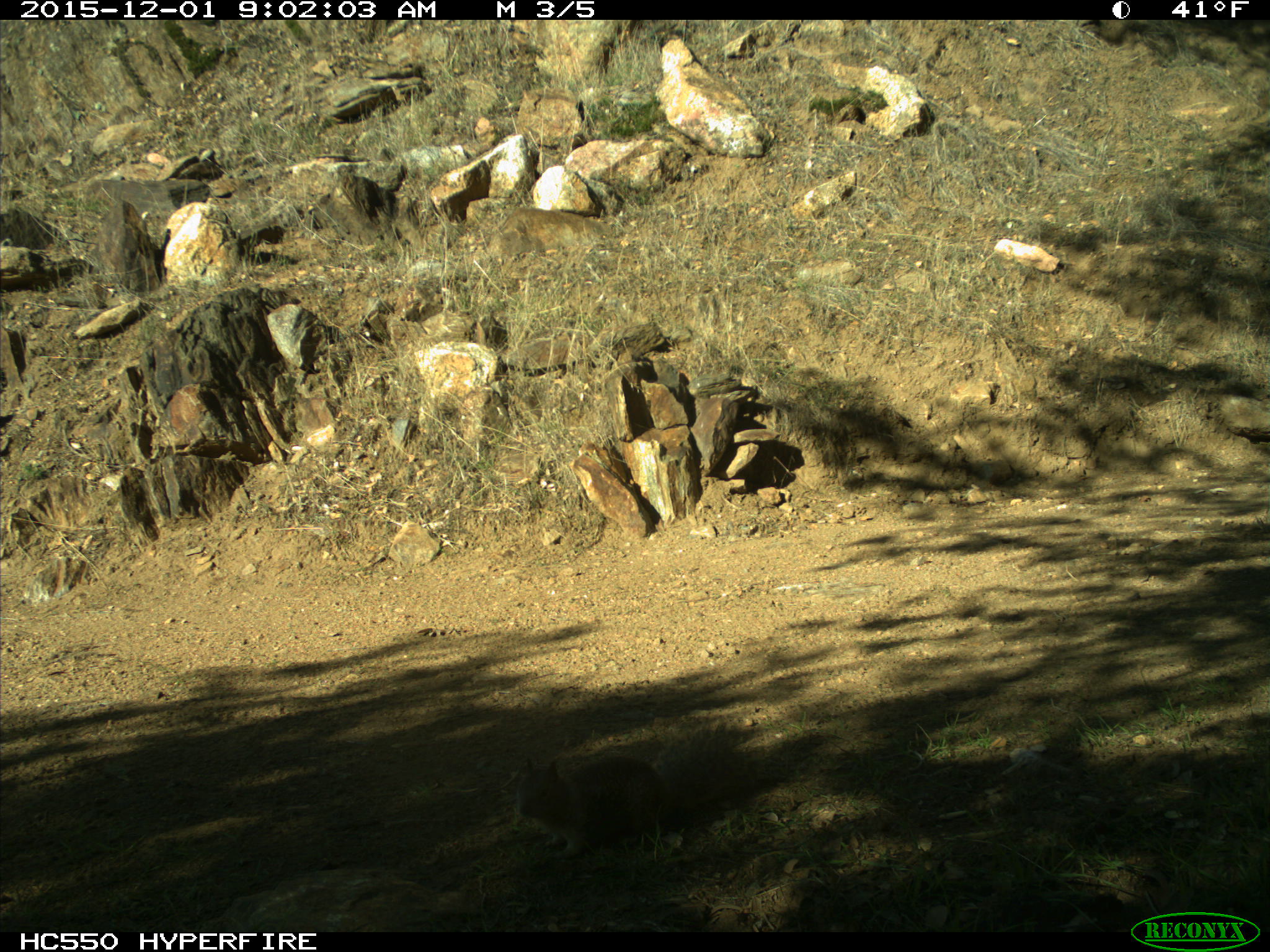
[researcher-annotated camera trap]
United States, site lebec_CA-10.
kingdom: Animalia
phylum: Chordata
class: Mammalia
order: Rodentia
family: Sciuridae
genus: Sciurus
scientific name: Sciurus carolinensis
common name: eastern gray squirrel